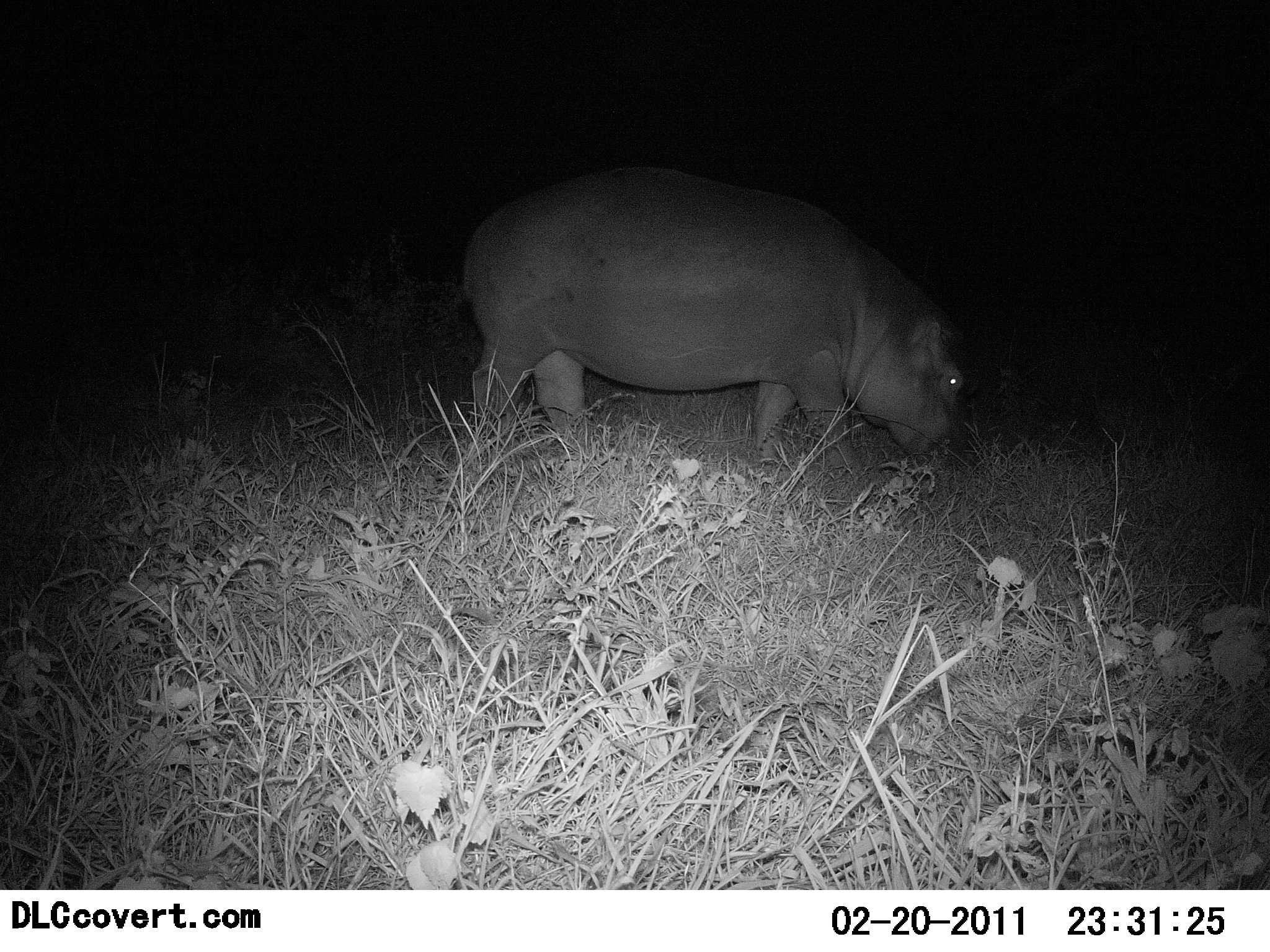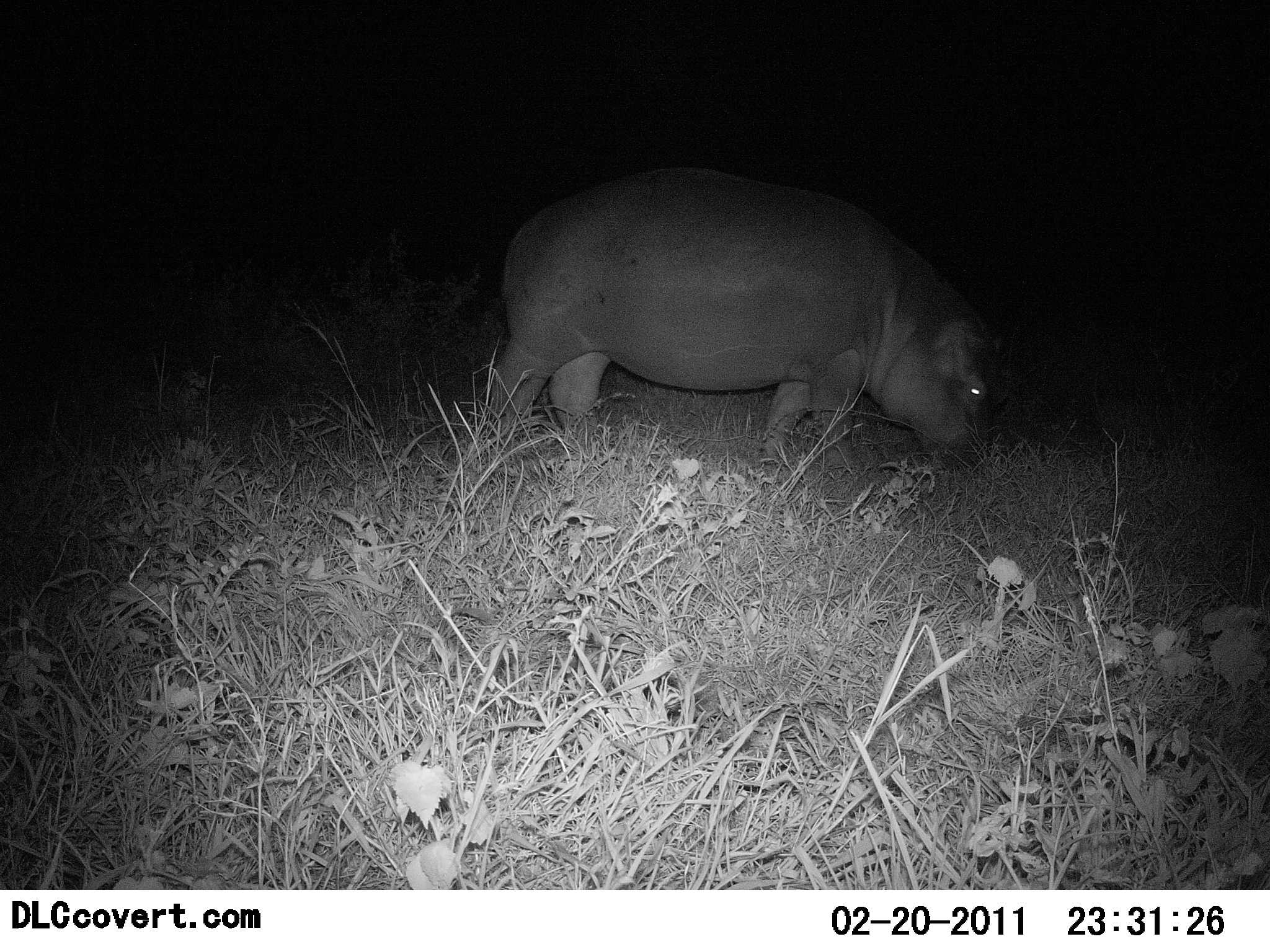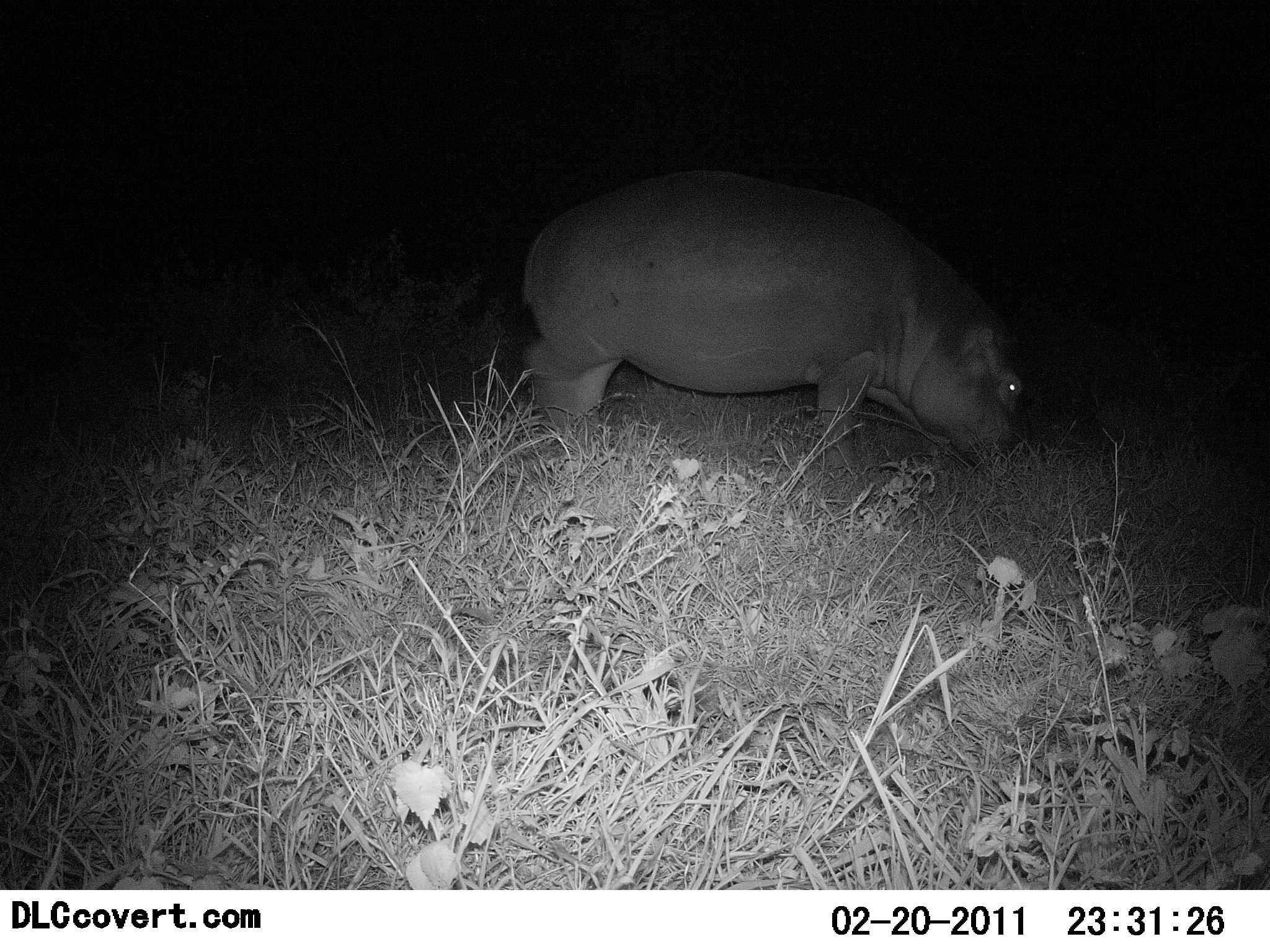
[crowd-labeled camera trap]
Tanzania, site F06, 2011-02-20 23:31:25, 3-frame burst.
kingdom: Animalia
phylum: Chordata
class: Mammalia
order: Artiodactyla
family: Hippopotamidae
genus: Hippopotamus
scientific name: Hippopotamus amphibius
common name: hippopotamus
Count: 1.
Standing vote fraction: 15%.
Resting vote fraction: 0%.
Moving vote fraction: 38%.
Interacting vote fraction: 0%.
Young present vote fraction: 0%.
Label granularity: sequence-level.